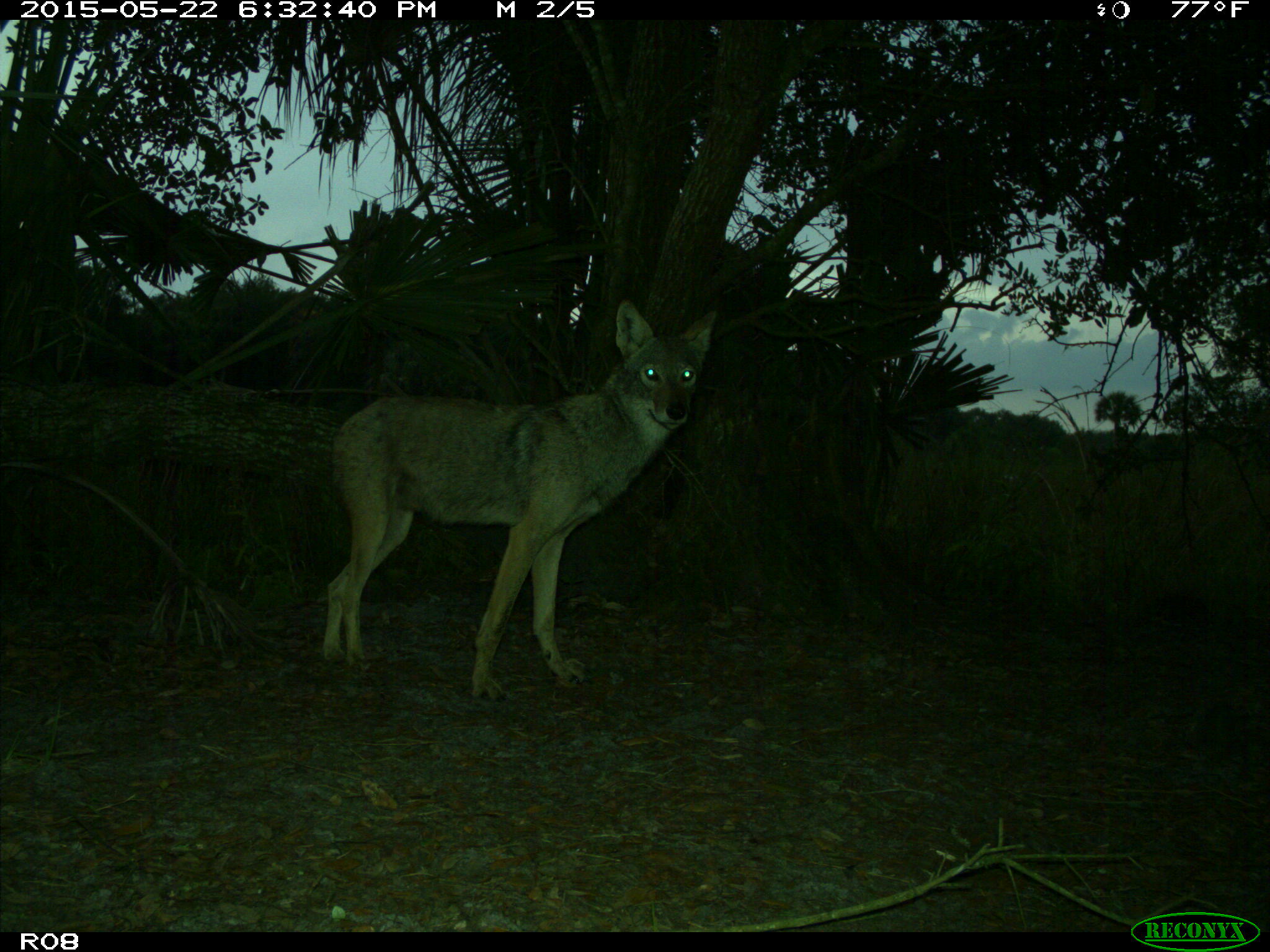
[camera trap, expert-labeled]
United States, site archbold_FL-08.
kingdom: Animalia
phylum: Chordata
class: Mammalia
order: Carnivora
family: Canidae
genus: Canis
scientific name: Canis latrans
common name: coyote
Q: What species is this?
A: Canis latrans (coyote).